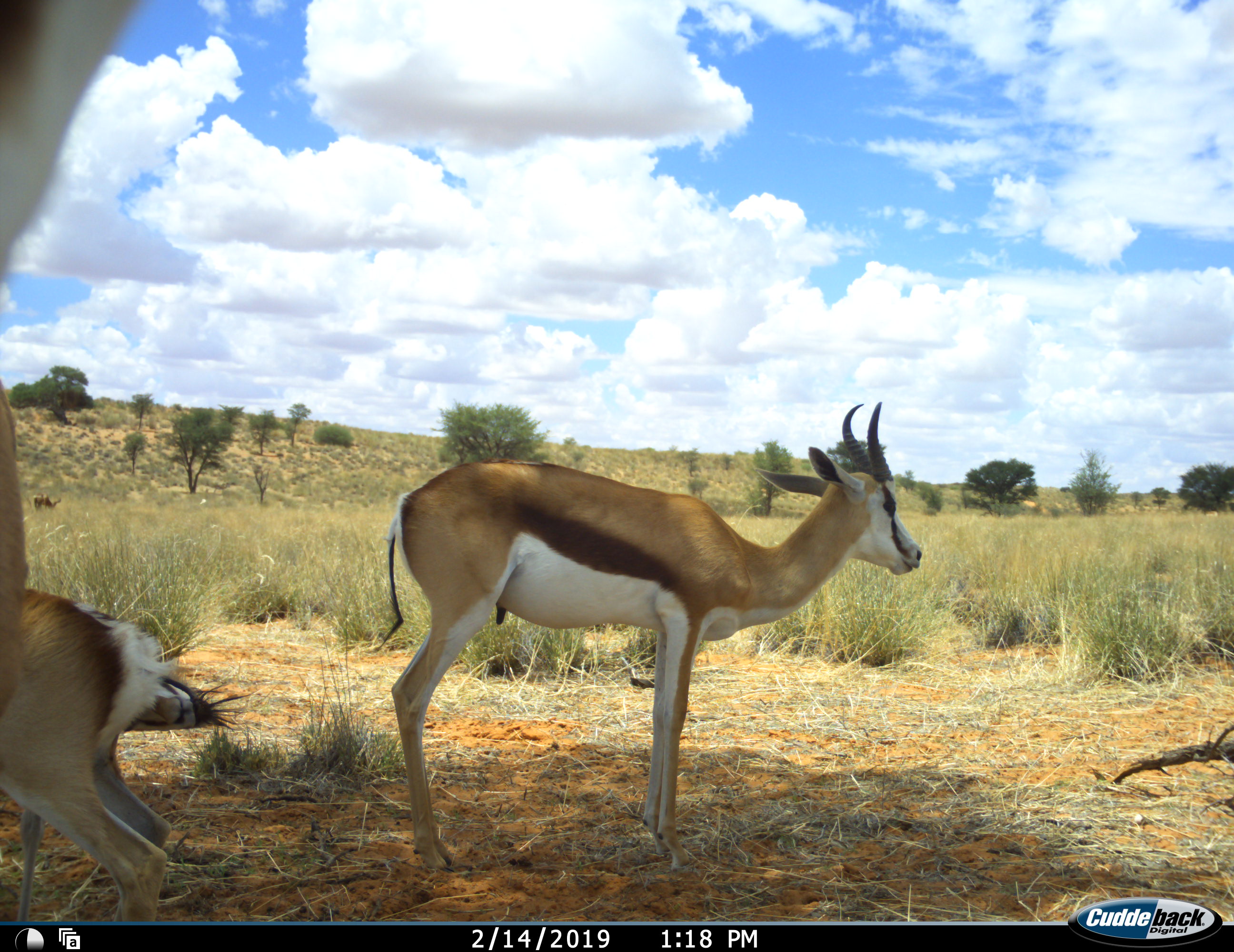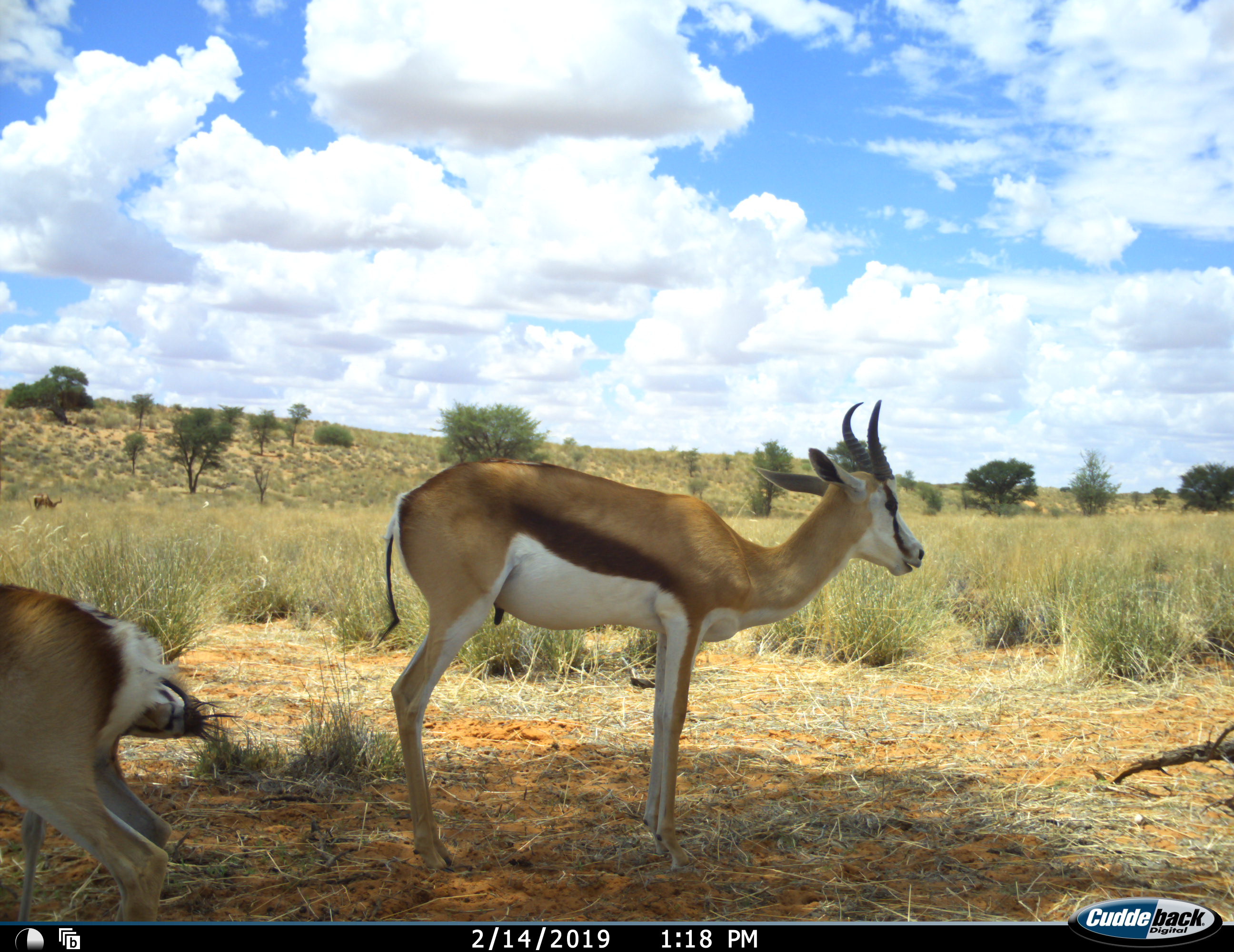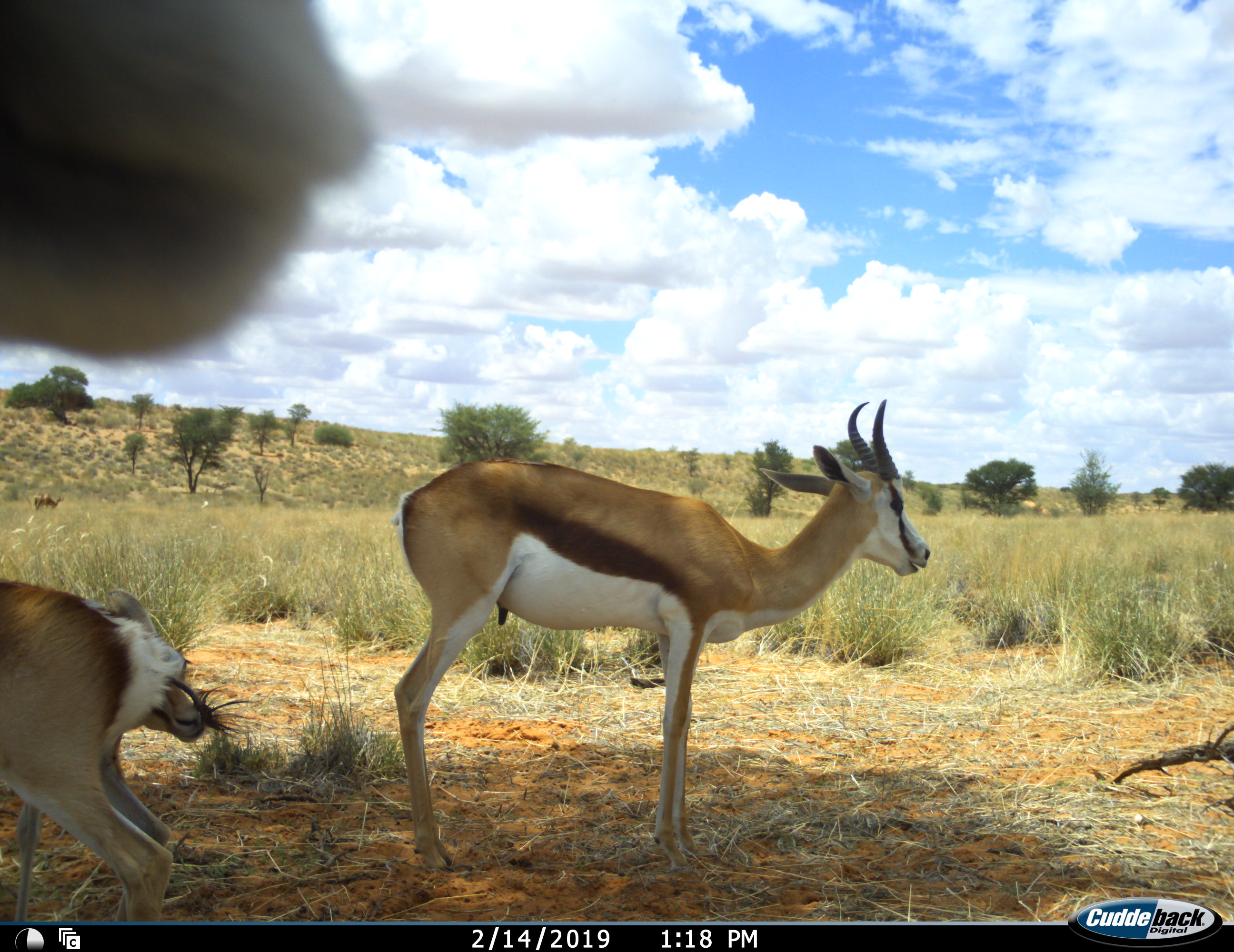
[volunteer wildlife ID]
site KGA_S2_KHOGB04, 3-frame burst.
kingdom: Animalia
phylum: Chordata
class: Mammalia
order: Artiodactyla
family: Bovidae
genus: Antidorcas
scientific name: Antidorcas marsupialis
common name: springbok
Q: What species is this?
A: Springbok (Antidorcas marsupialis).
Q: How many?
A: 3.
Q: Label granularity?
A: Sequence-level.